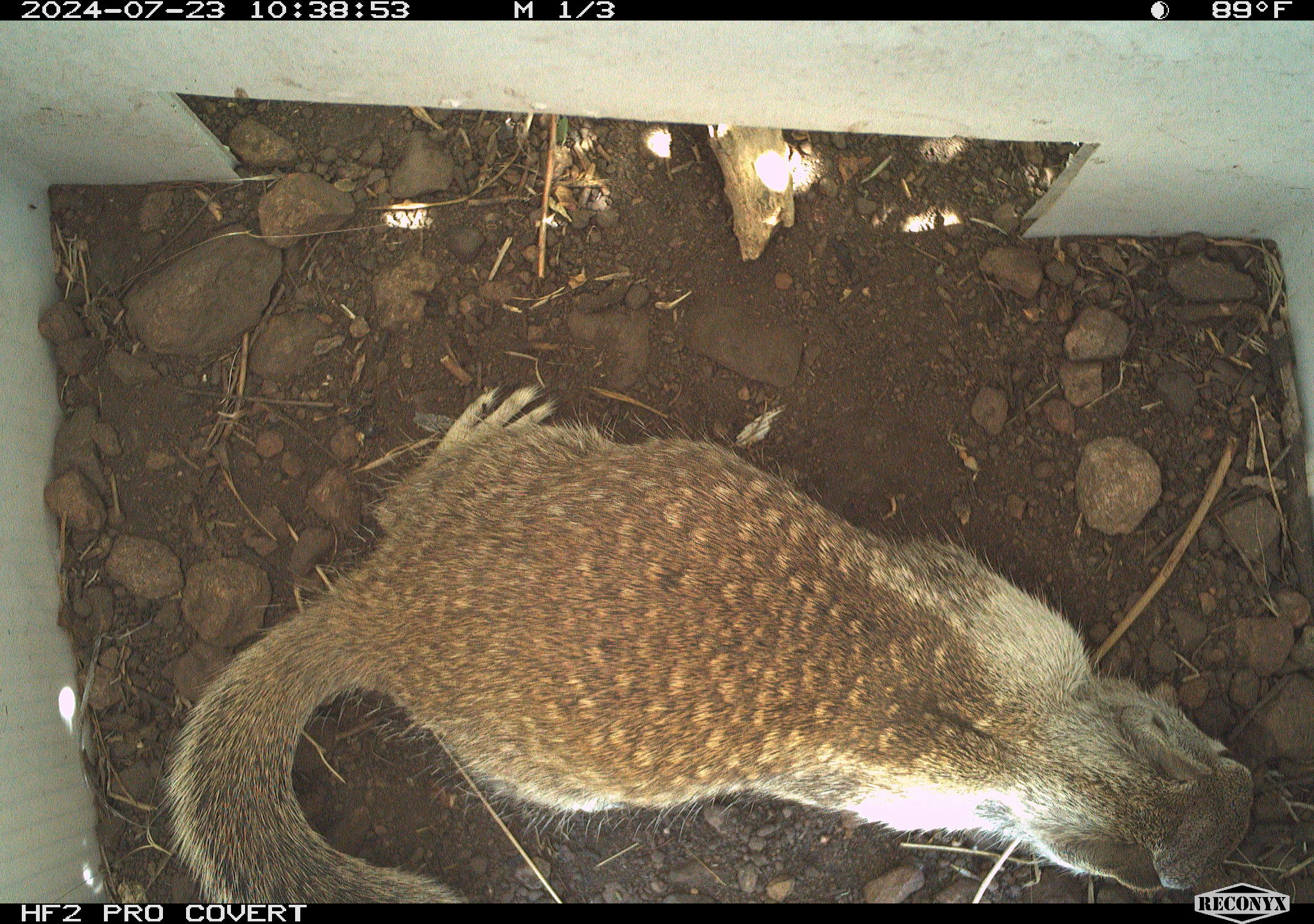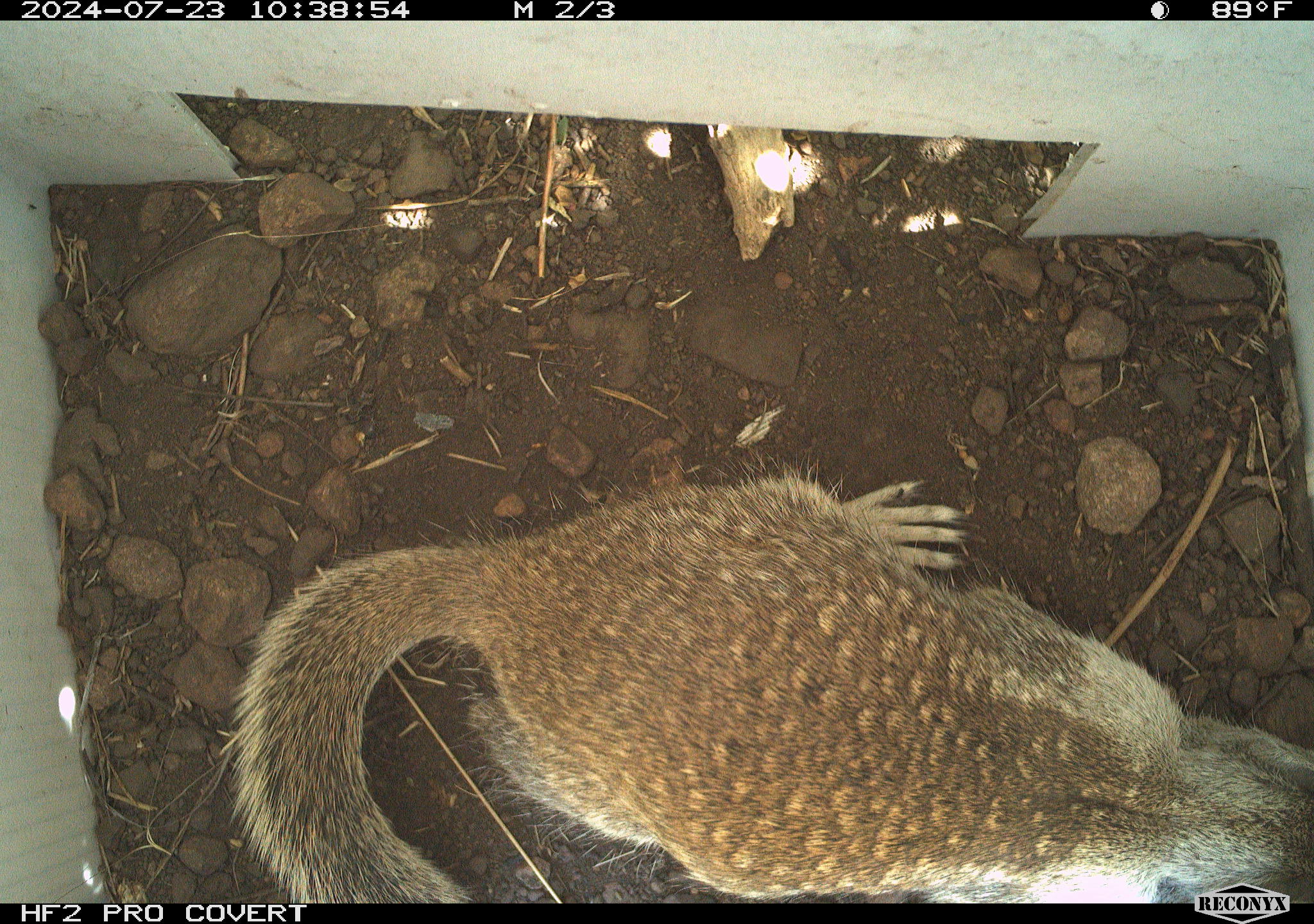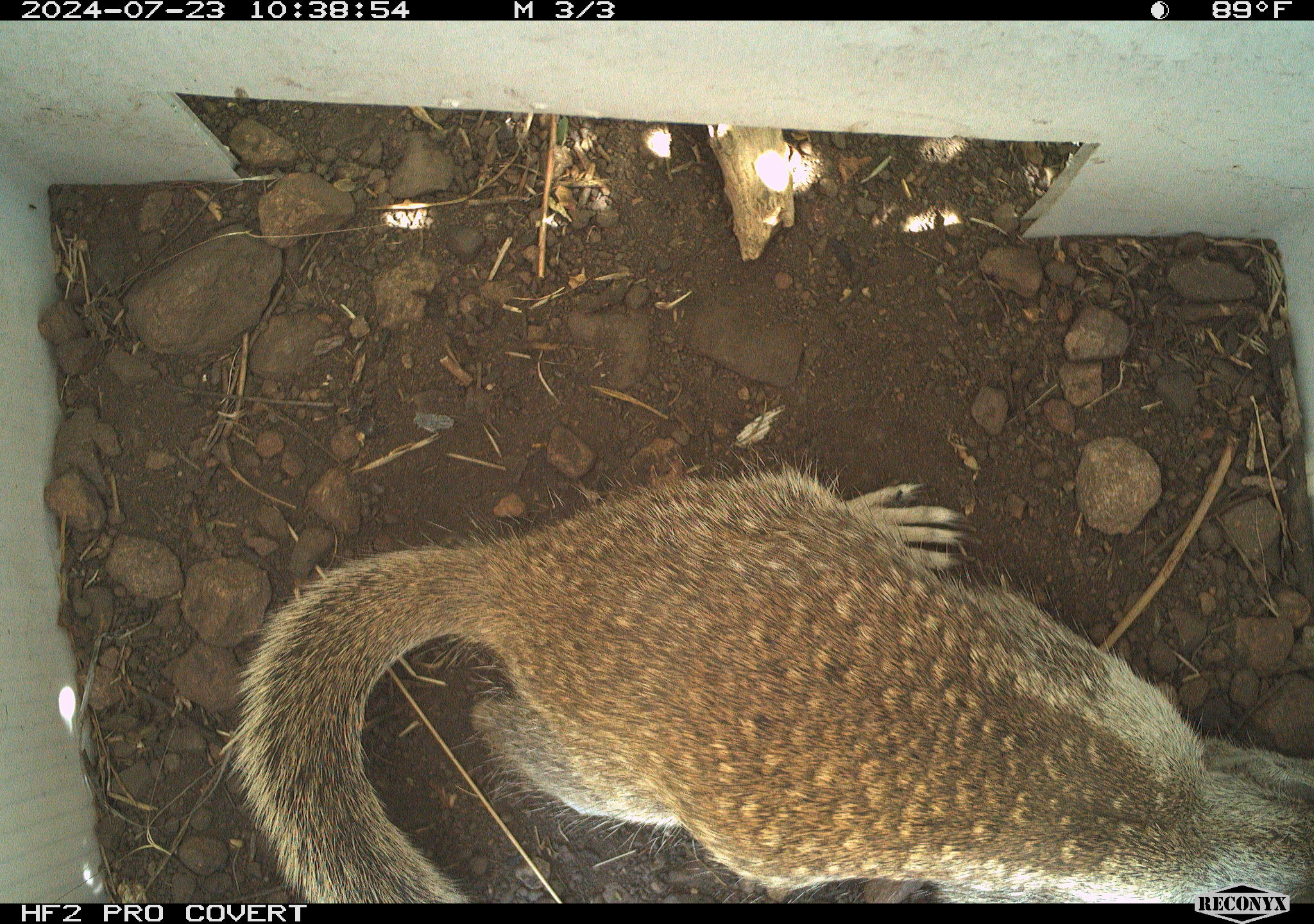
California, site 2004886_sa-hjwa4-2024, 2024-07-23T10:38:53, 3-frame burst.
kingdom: Animalia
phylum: Chordata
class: Mammalia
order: Rodentia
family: Sciuridae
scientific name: Sciuridae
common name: squirrels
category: sciuridae family